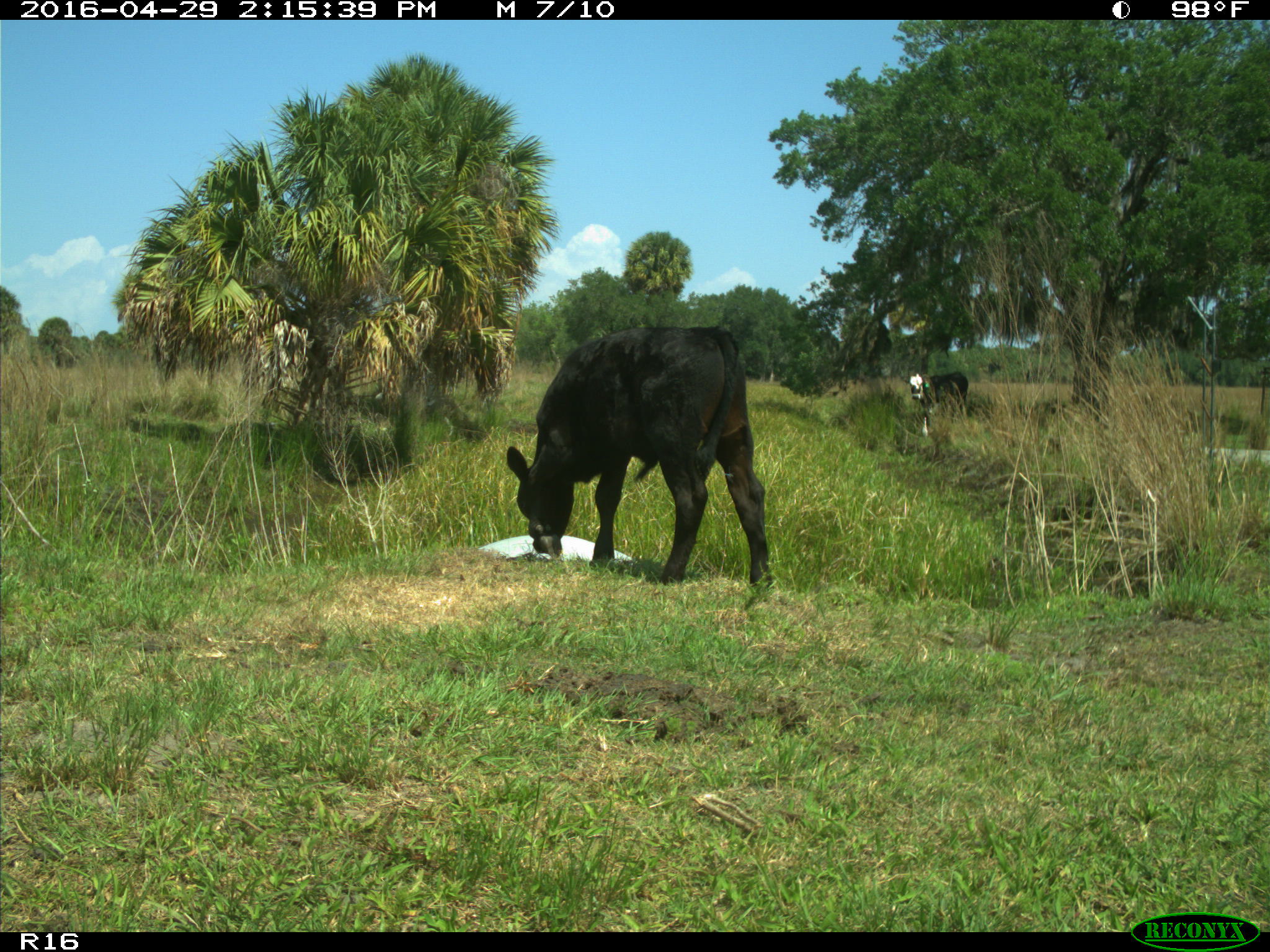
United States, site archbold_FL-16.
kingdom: Animalia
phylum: Chordata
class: Mammalia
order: Artiodactyla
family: Bovidae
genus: Bos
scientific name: Bos taurus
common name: domestic cow